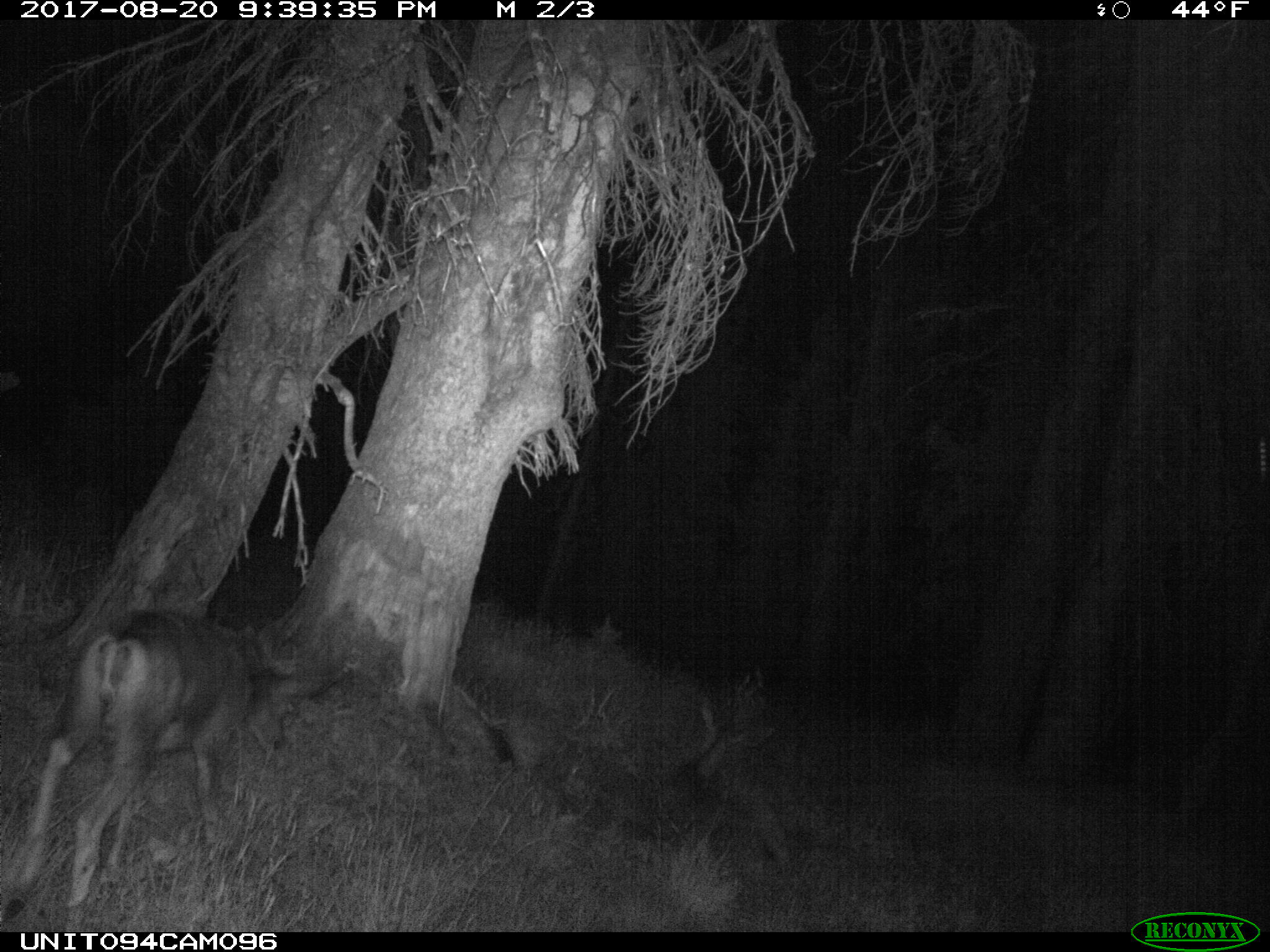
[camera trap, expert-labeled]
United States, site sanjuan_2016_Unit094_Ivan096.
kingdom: Animalia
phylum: Chordata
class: Mammalia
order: Artiodactyla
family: Cervidae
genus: Odocoileus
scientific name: Odocoileus hemionus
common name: mule deer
Odocoileus hemionus (mule deer).